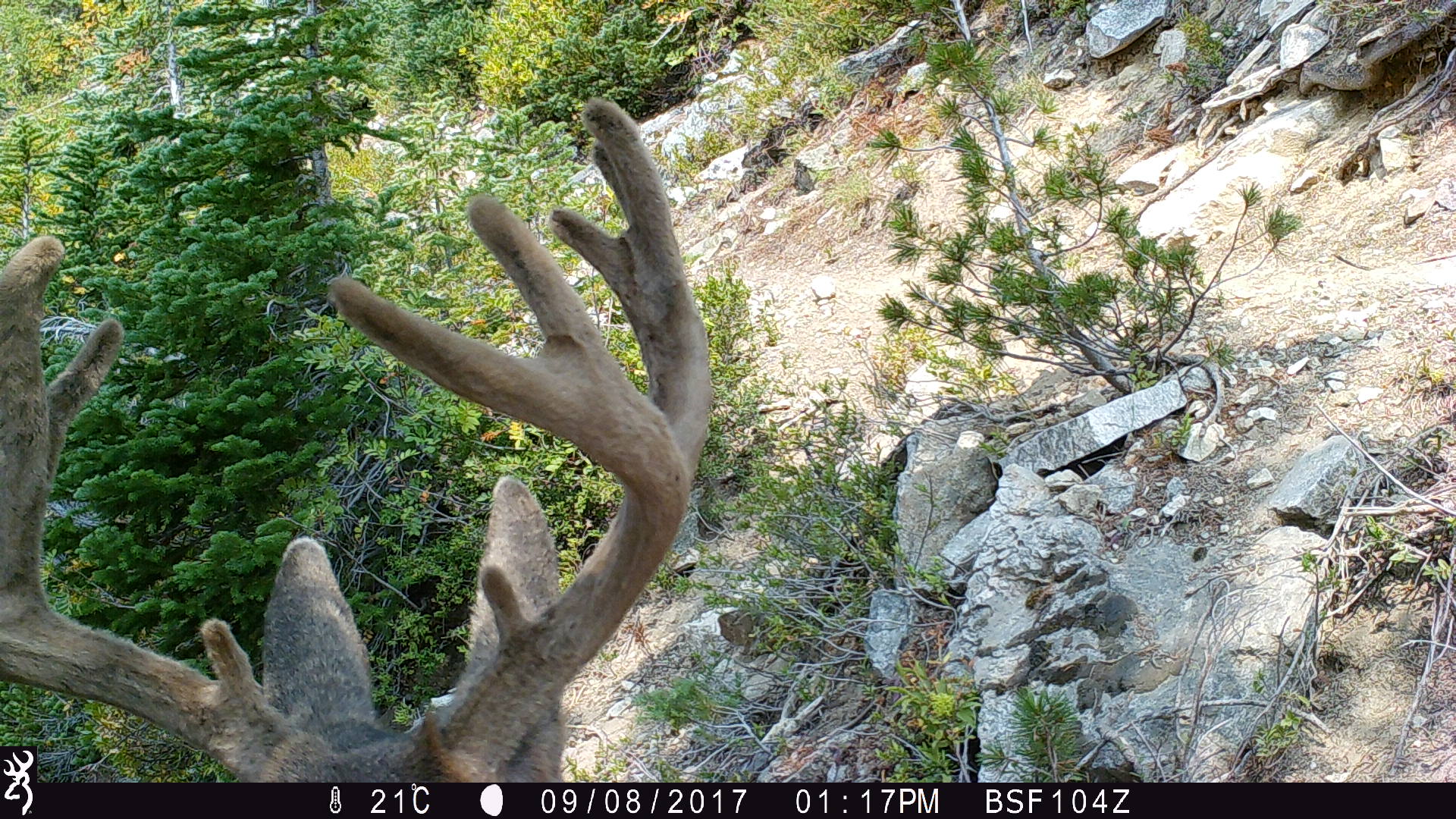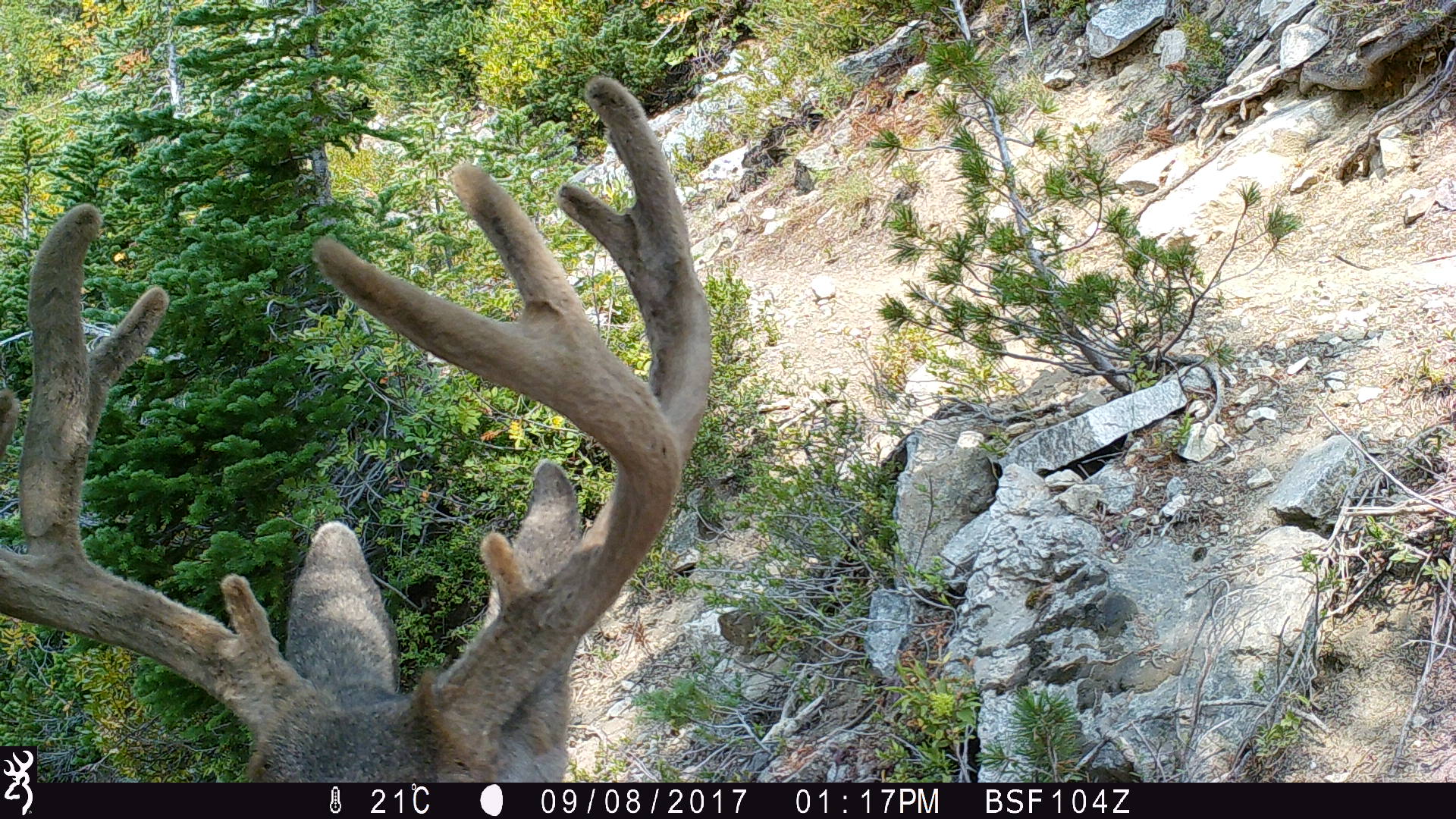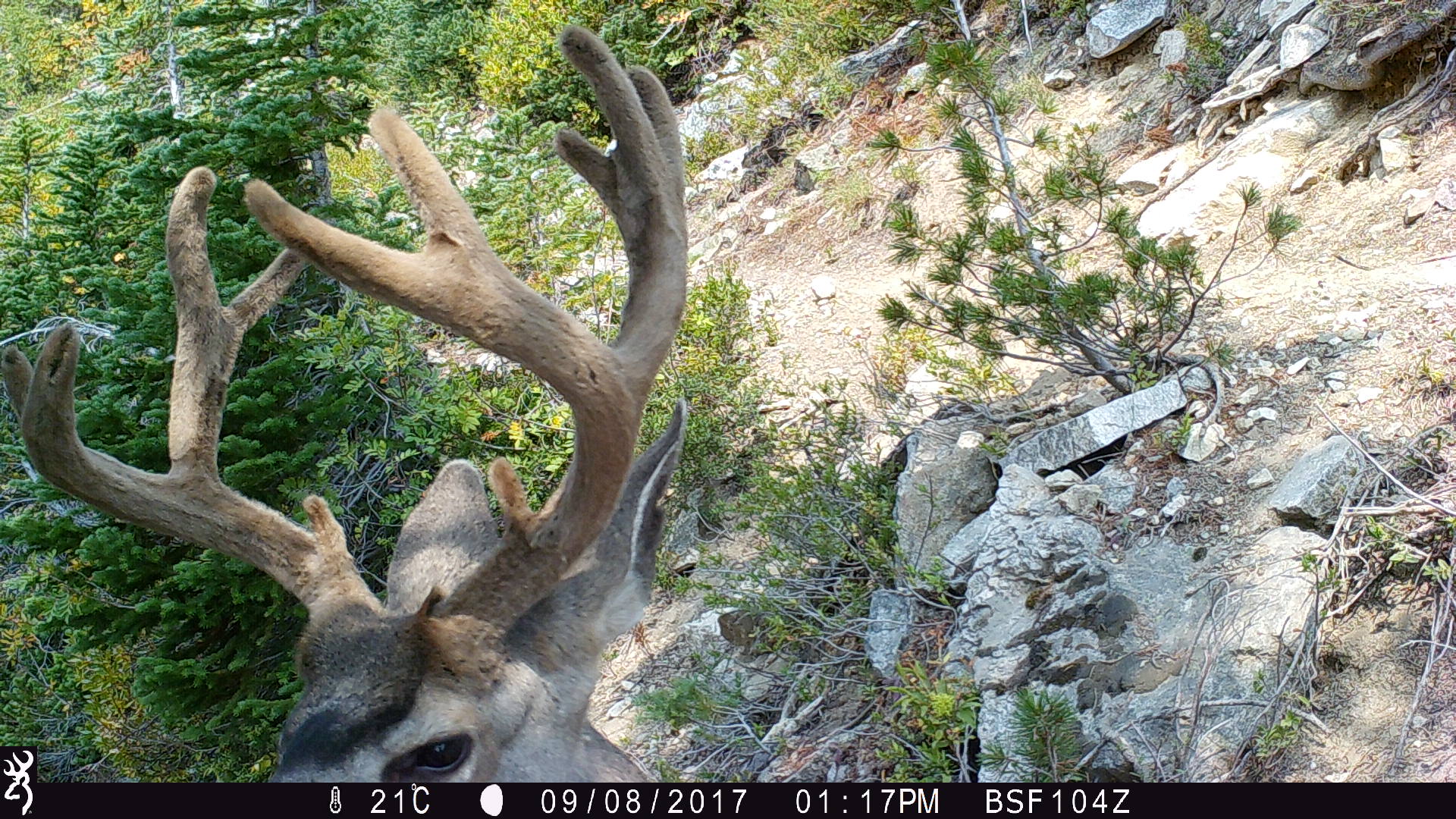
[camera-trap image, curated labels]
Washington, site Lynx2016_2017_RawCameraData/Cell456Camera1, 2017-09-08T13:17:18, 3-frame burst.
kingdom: Animalia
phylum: Chordata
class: Mammalia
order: Artiodactyla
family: Cervidae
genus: Odocoileus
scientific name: Odocoileus hemionus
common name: mule deer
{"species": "Odocoileus hemionus (mule deer)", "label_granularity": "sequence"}